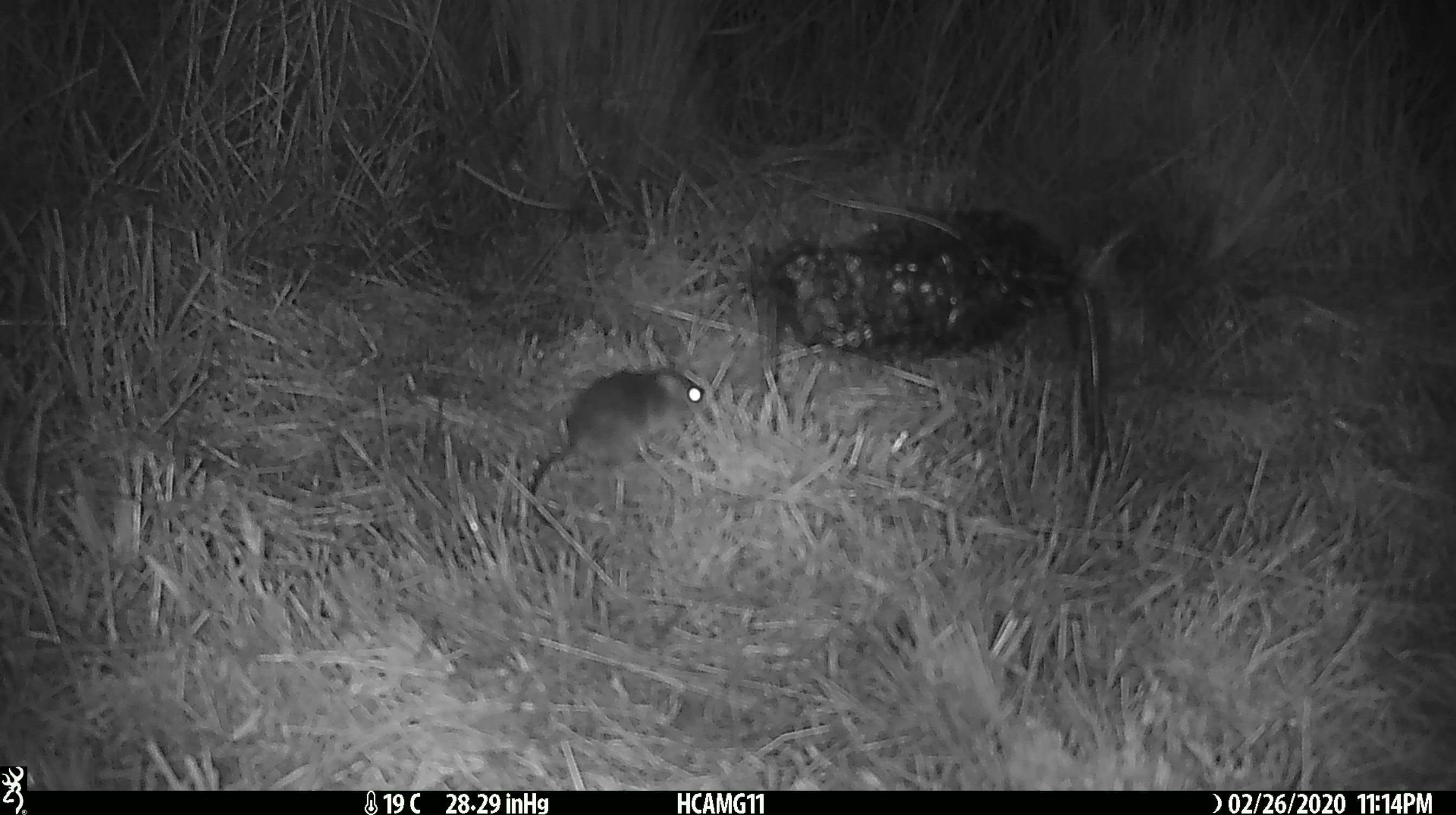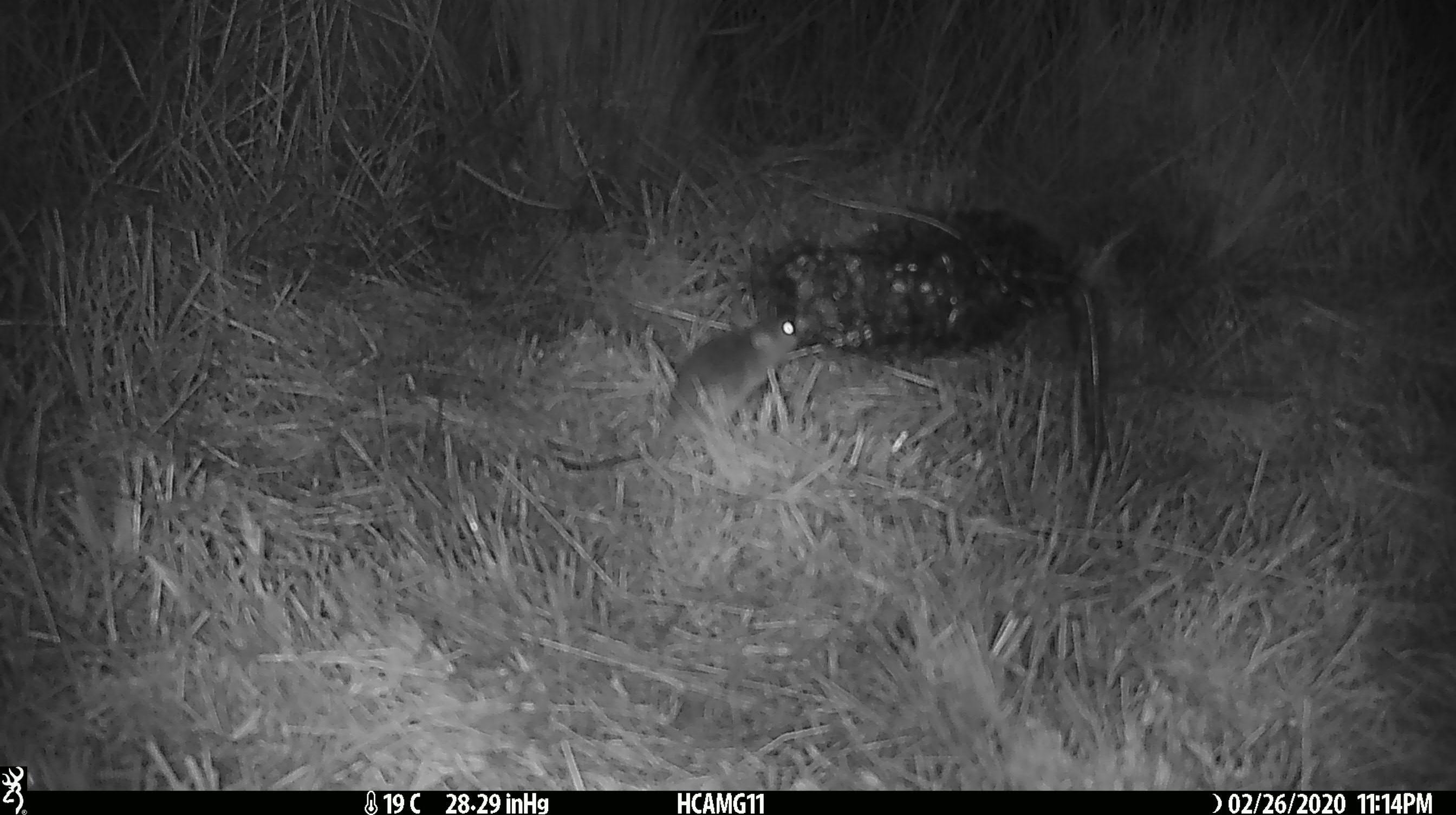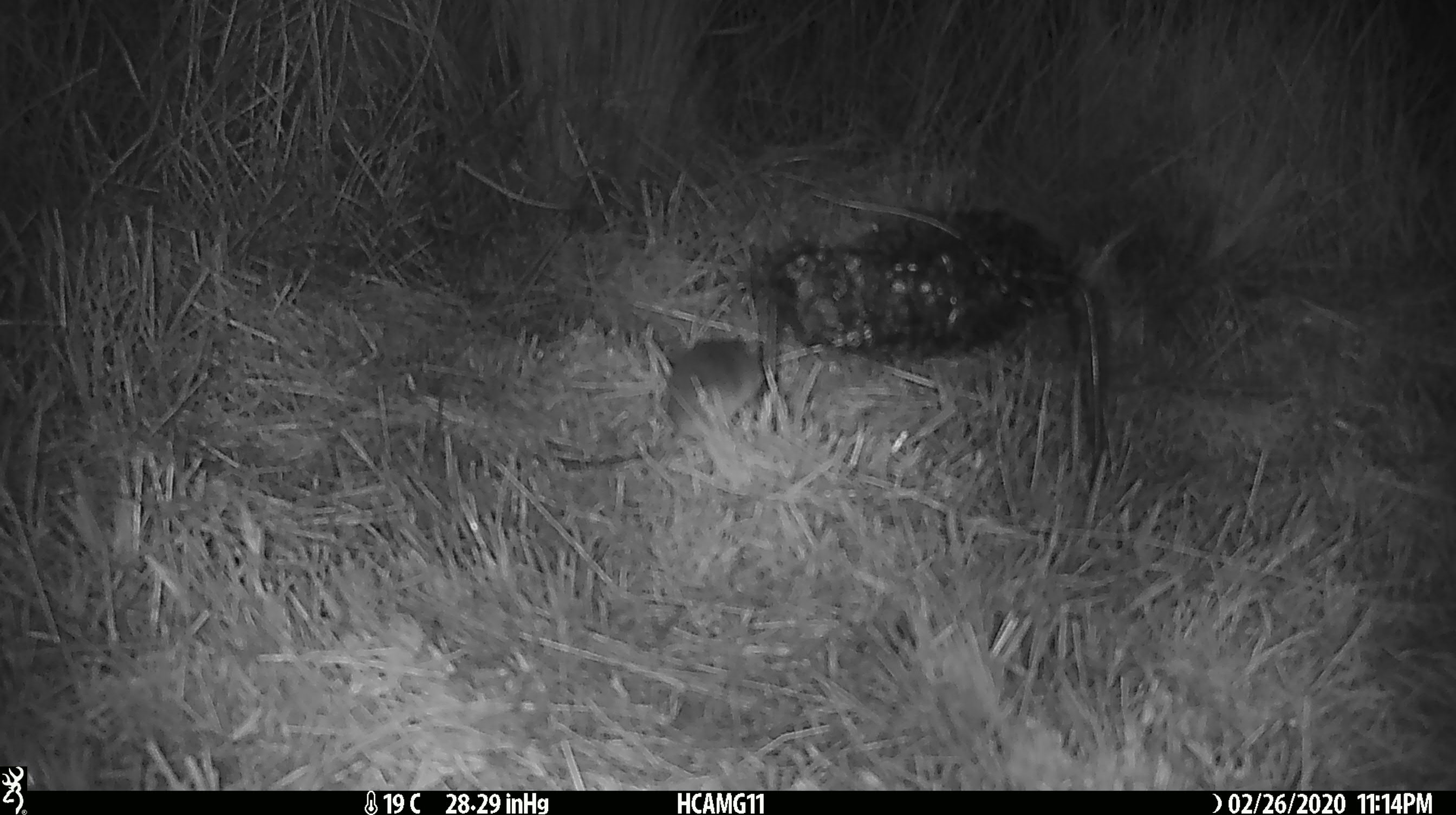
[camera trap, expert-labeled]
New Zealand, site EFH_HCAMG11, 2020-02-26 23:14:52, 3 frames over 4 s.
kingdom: Animalia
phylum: Chordata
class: Mammalia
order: Rodentia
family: Muridae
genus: Mus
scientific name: Mus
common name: mouse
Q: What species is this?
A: Mouse (Mus).